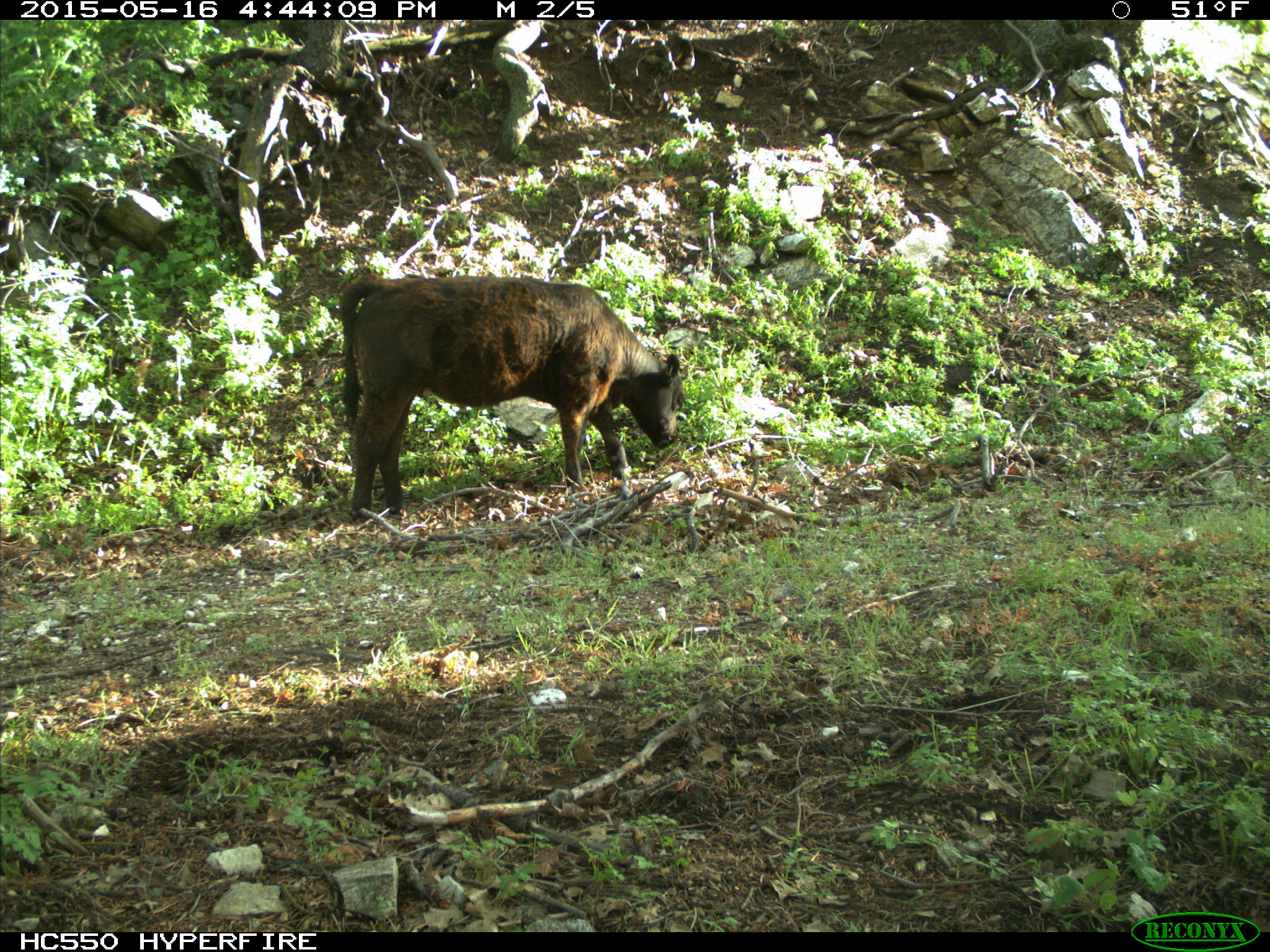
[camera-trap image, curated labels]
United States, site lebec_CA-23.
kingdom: Animalia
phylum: Chordata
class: Mammalia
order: Artiodactyla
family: Bovidae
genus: Bos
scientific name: Bos taurus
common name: domestic cow